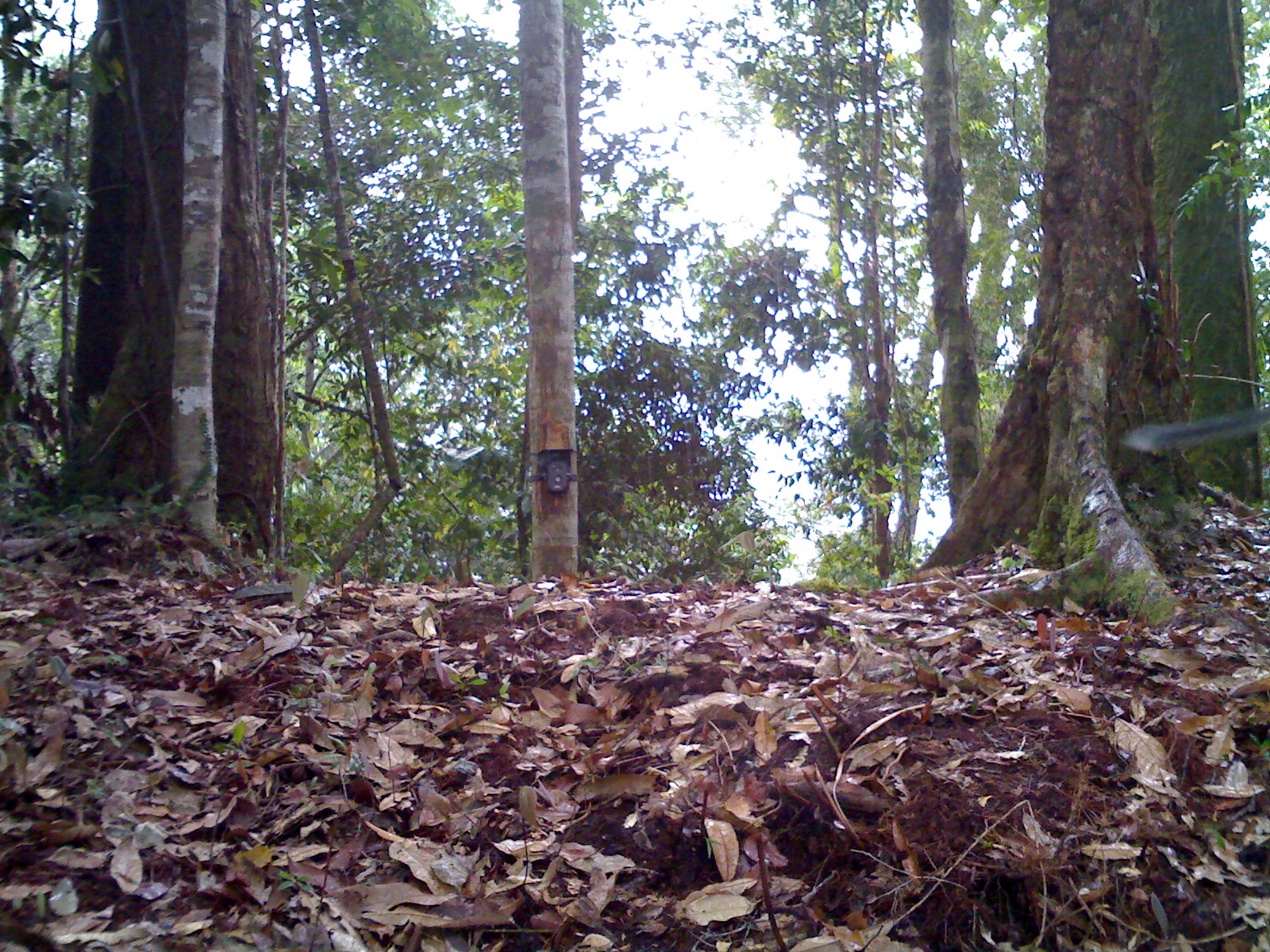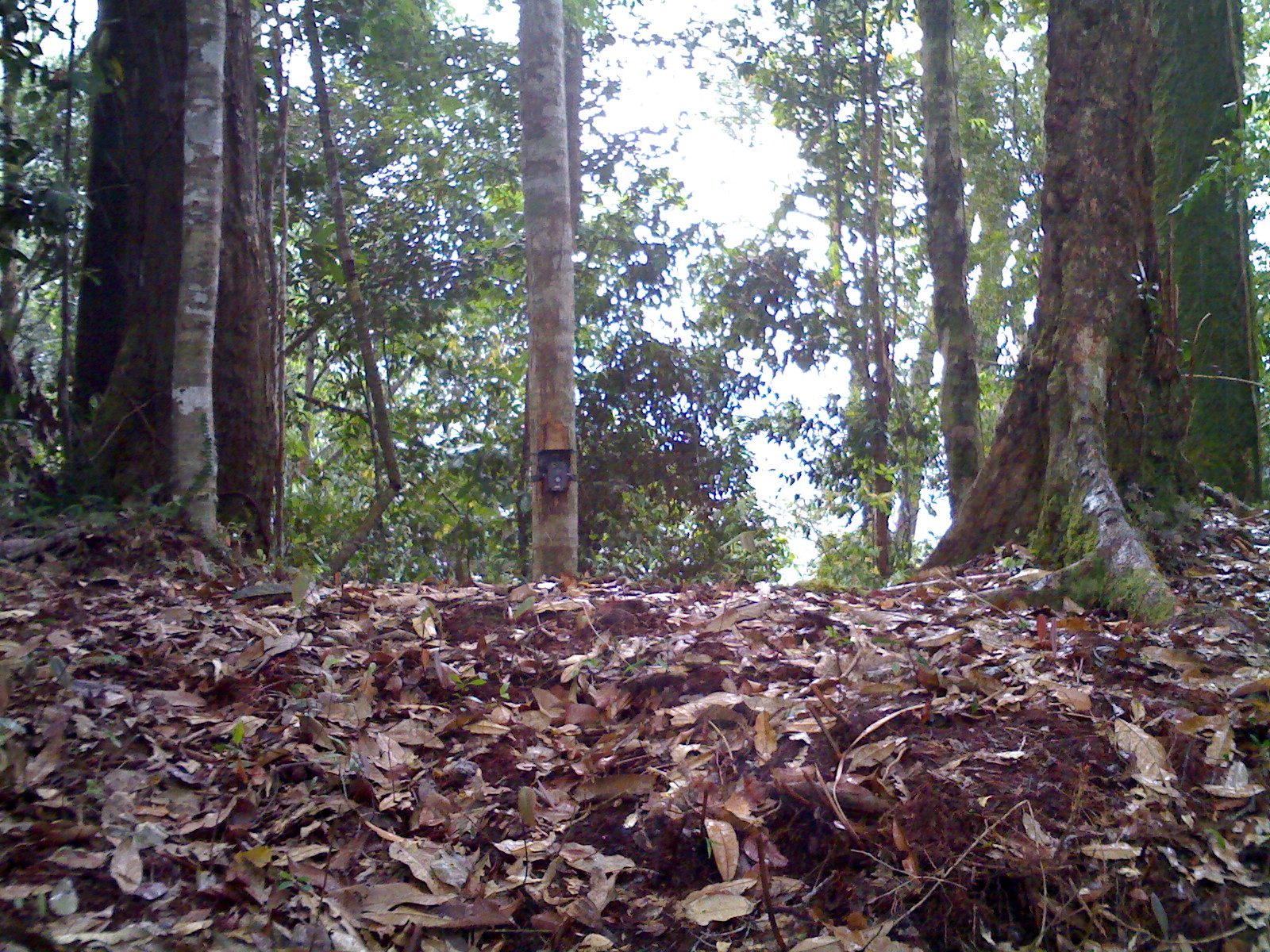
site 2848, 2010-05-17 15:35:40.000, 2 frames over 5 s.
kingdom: Animalia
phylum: Chordata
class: Mammalia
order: Primates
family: Cercopithecidae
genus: Presbytis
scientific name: Presbytis thomasi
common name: thomas’s langur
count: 1